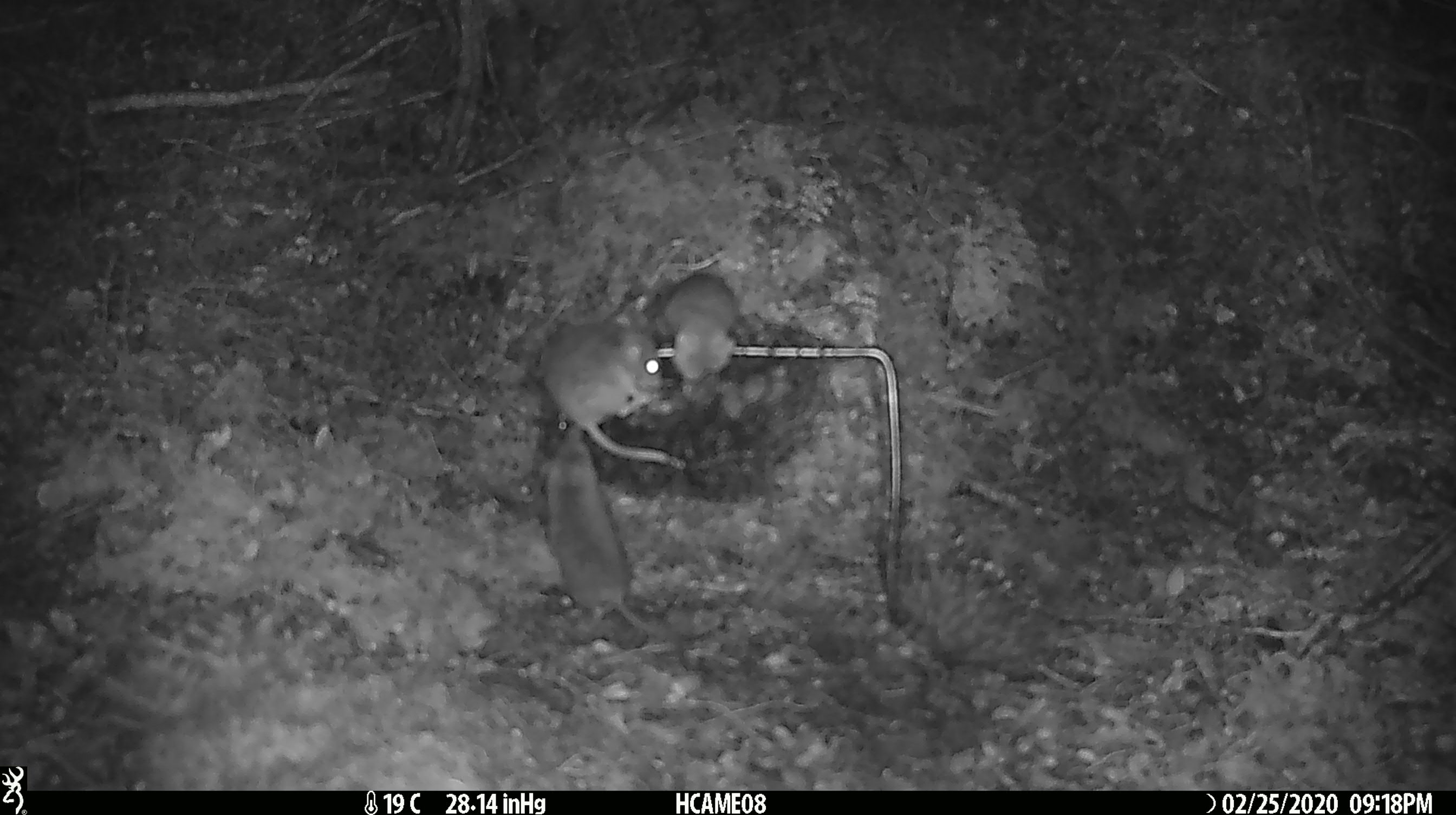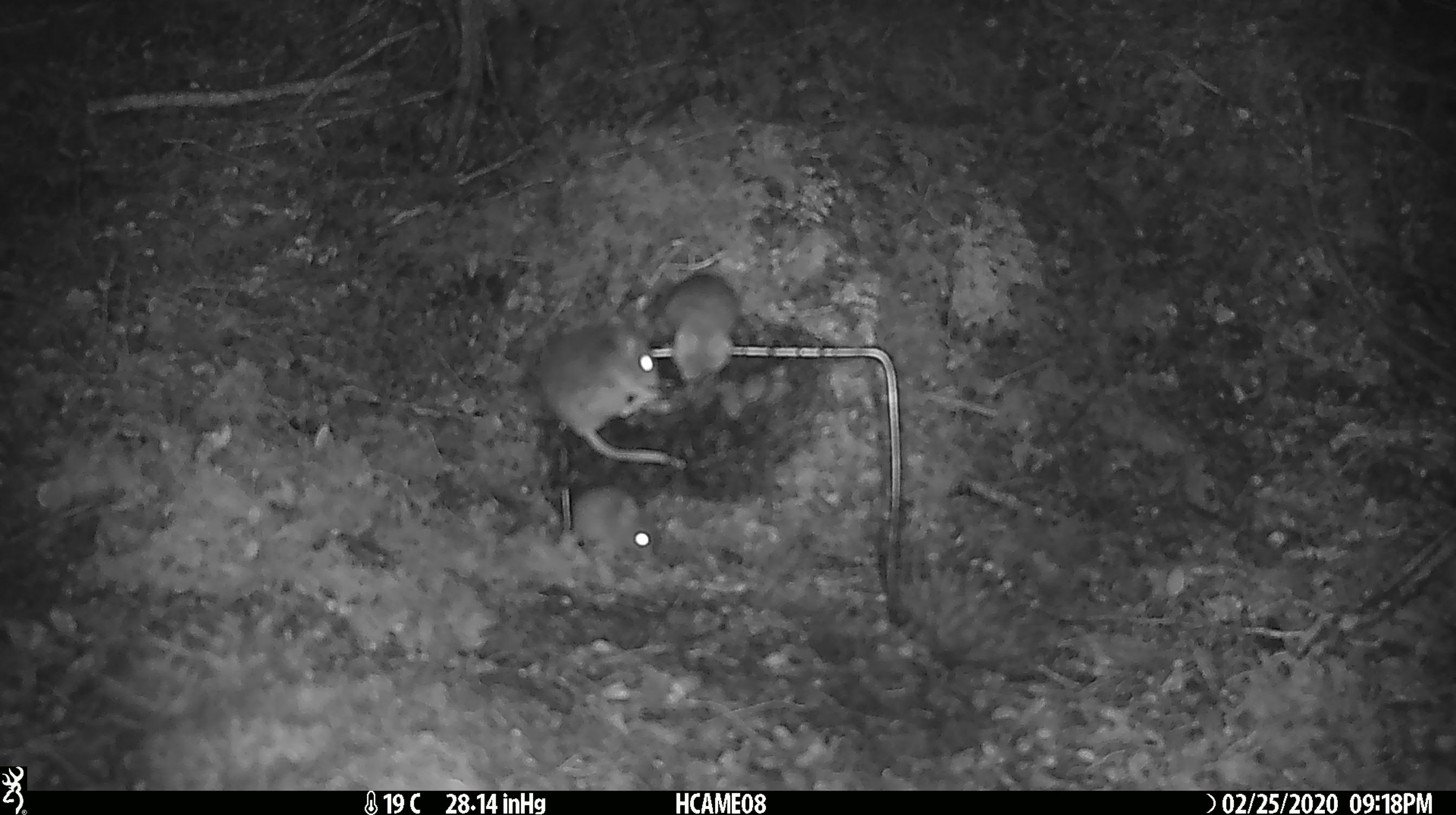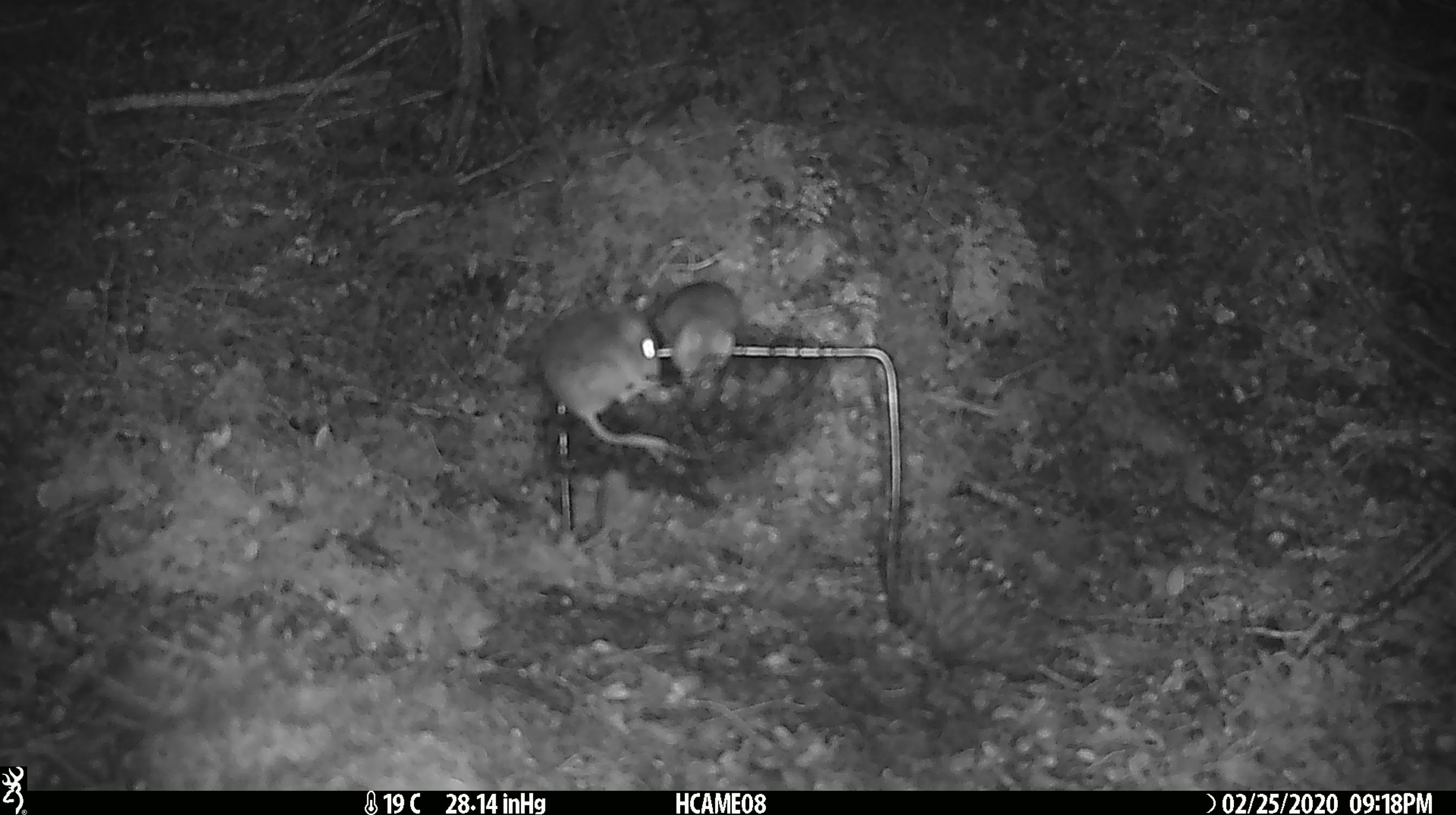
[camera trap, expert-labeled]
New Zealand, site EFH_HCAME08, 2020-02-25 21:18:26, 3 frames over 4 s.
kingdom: Animalia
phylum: Chordata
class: Mammalia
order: Rodentia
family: Muridae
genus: Mus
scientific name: Mus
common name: mouse